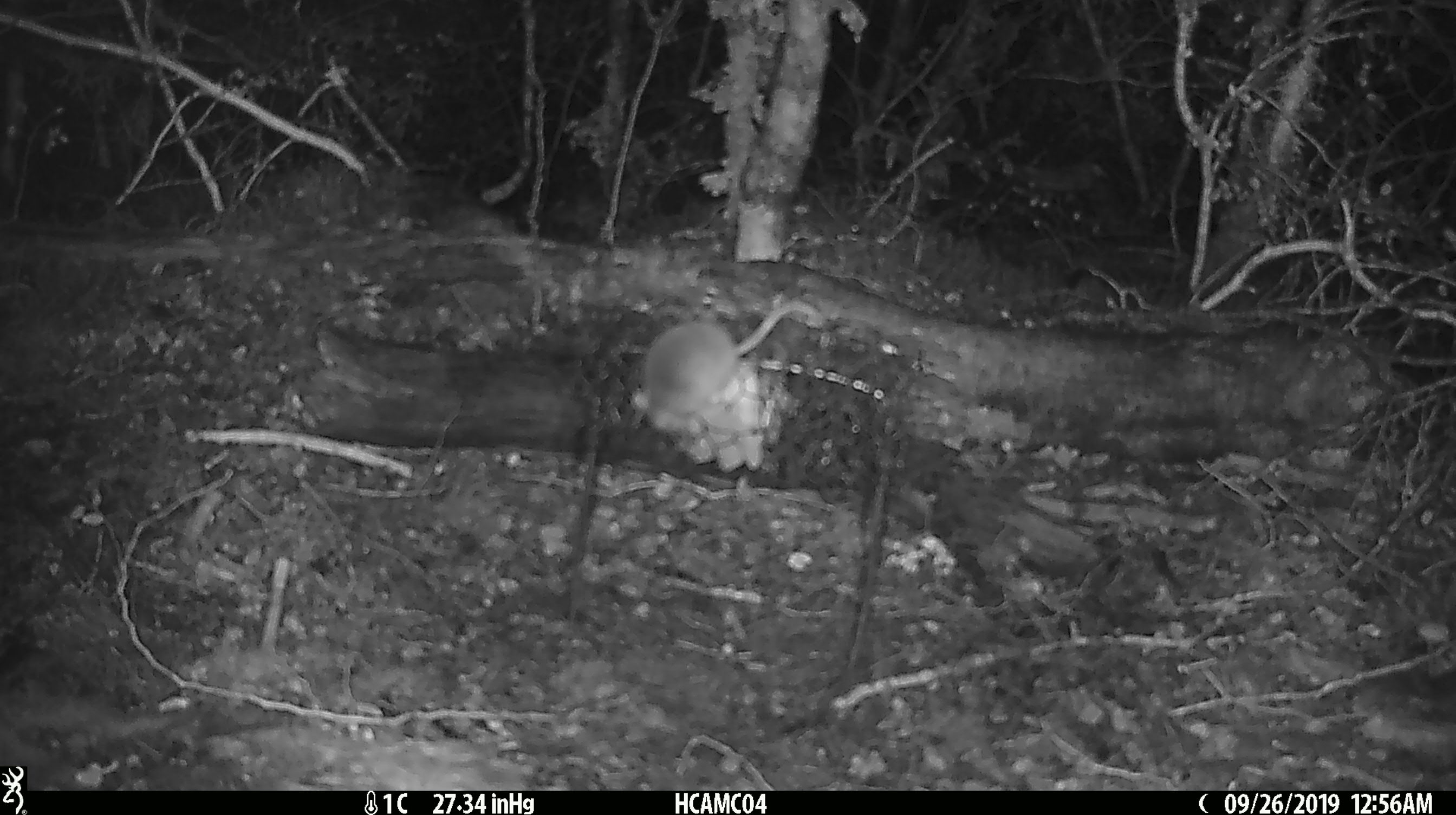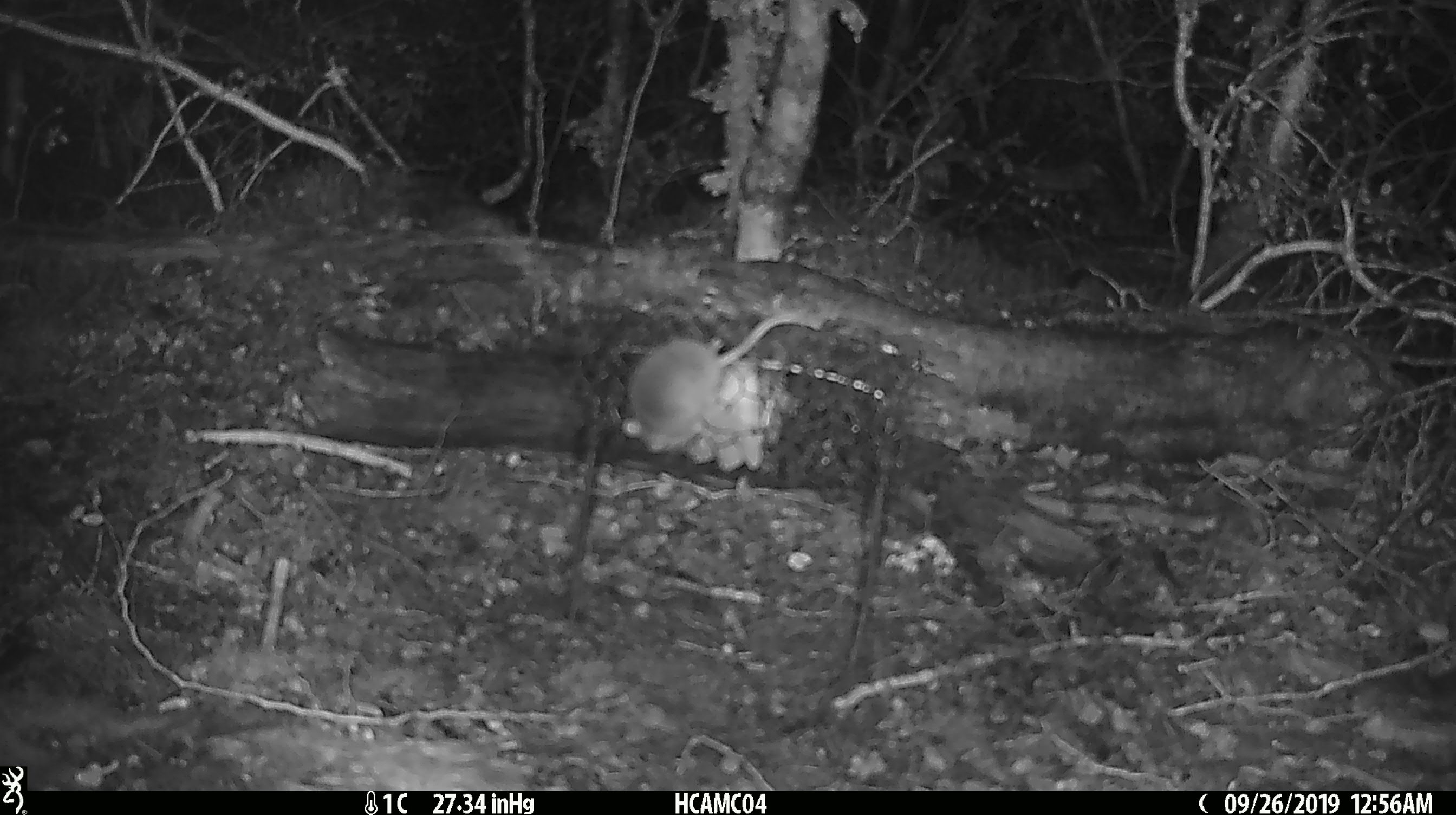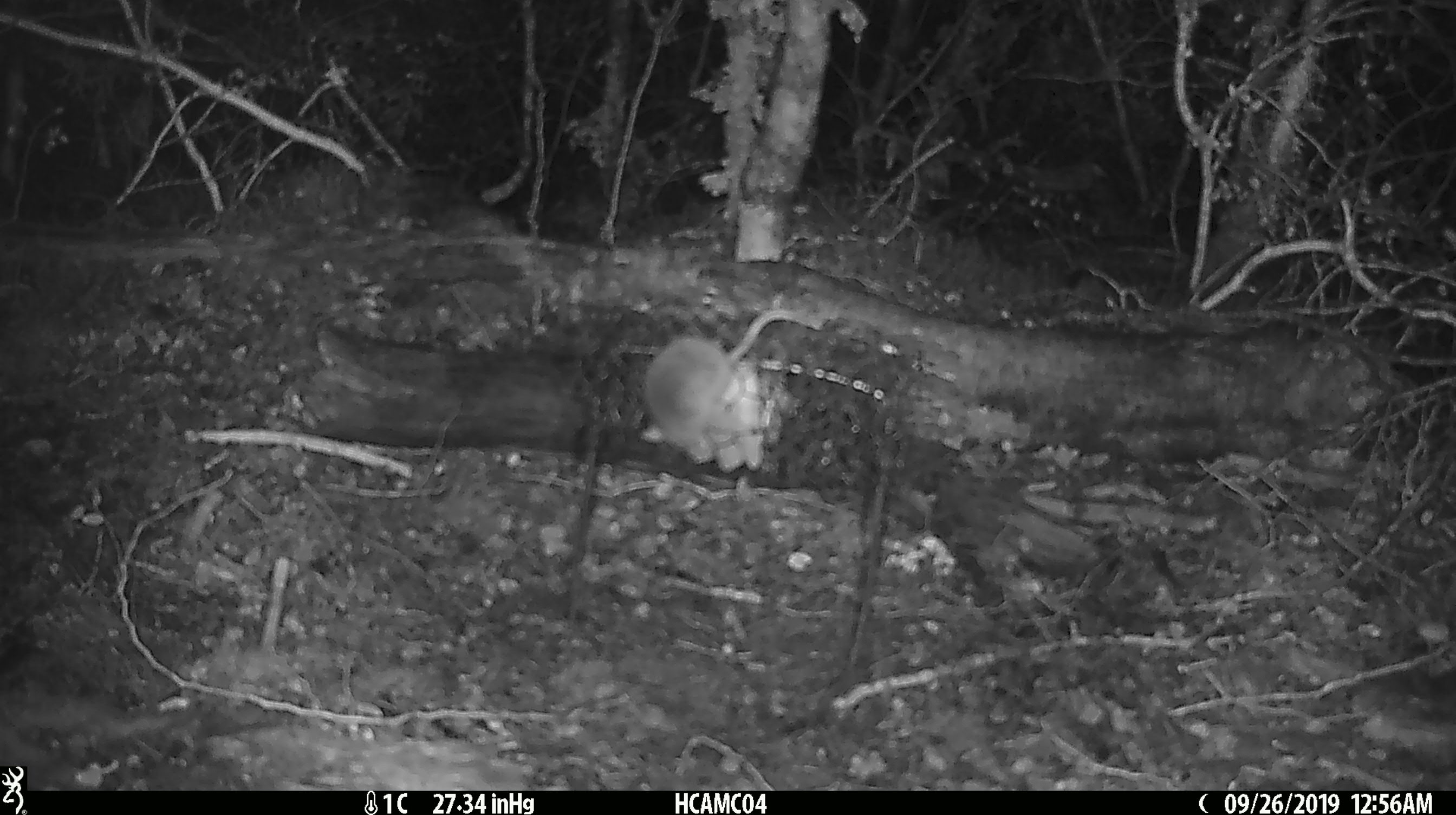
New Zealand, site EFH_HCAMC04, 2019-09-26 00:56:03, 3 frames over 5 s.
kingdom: Animalia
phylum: Chordata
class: Mammalia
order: Rodentia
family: Muridae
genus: Mus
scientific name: Mus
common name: mouse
Mouse (Mus).